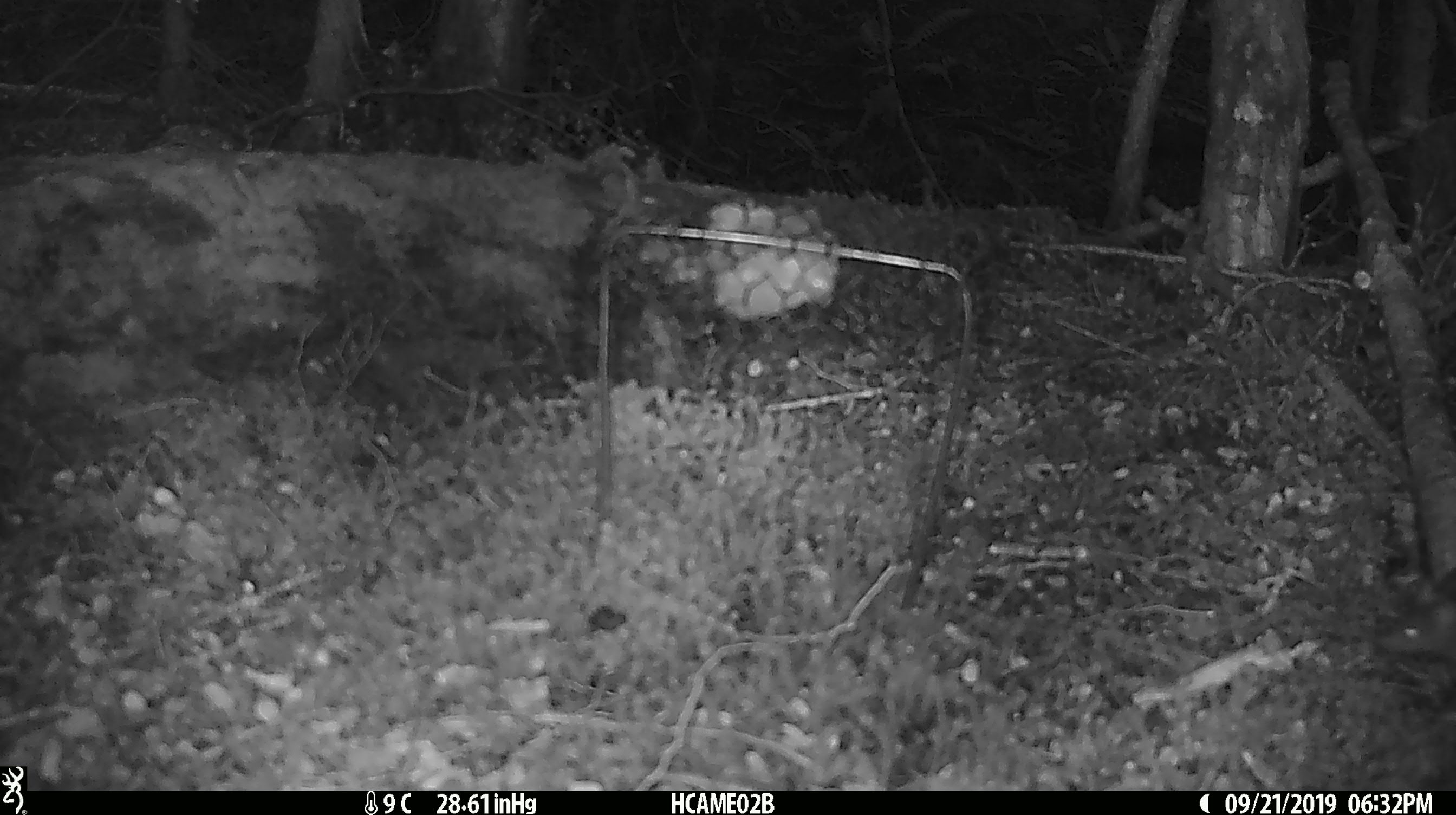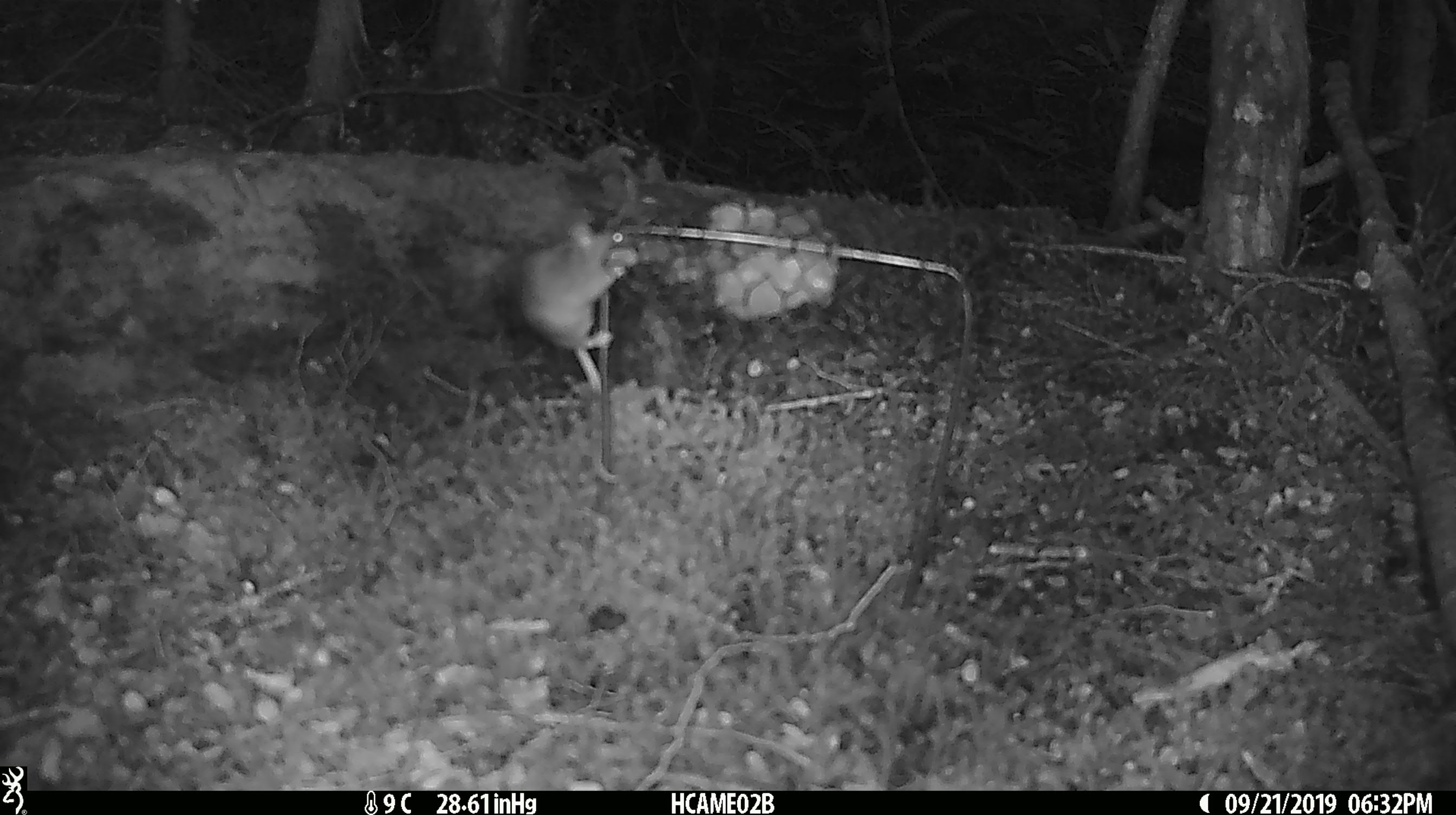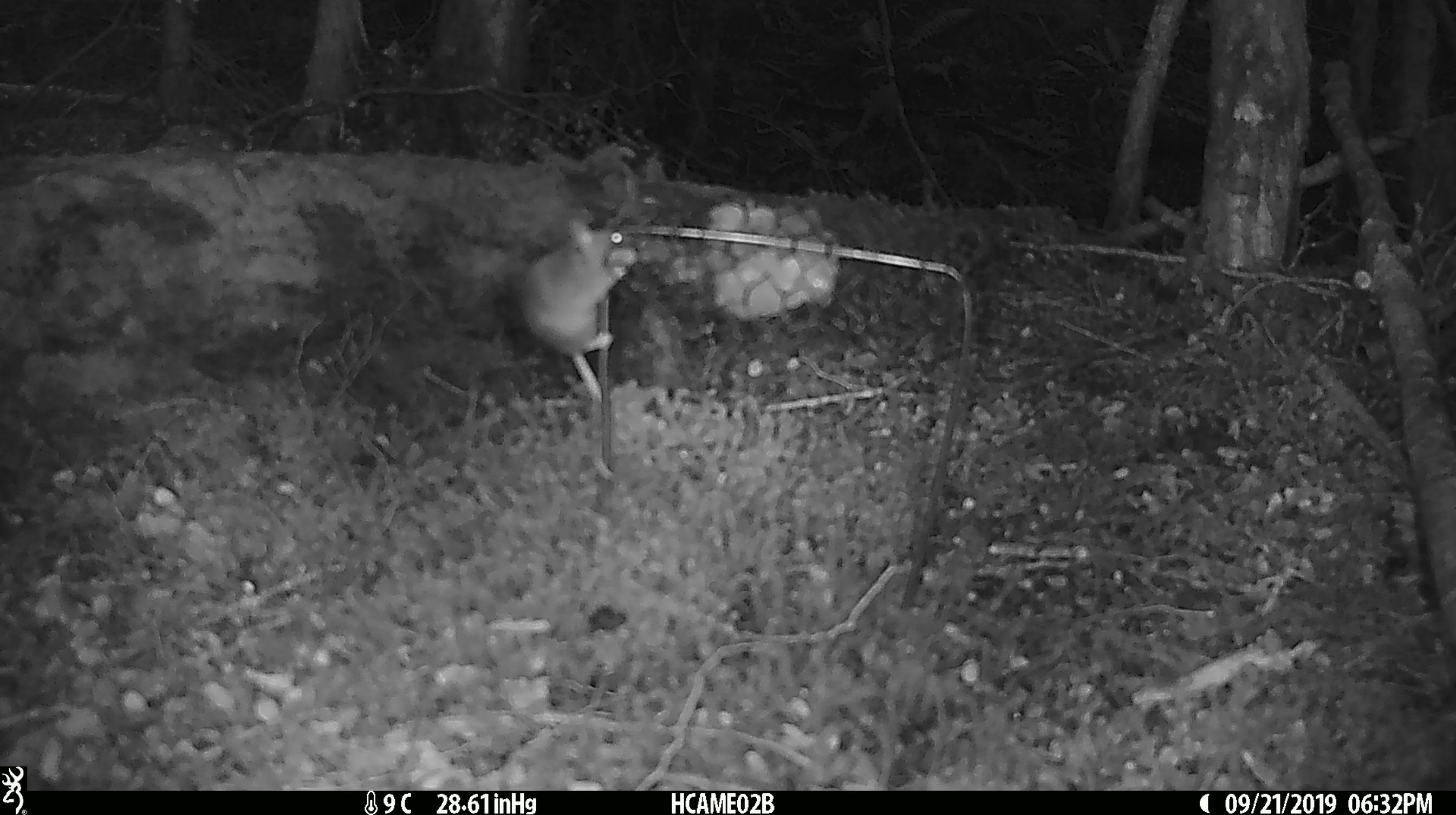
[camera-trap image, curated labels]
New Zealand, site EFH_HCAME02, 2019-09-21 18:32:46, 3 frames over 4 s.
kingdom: Animalia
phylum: Chordata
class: Mammalia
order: Rodentia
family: Muridae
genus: Mus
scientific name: Mus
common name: mouse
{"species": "mouse (Mus)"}